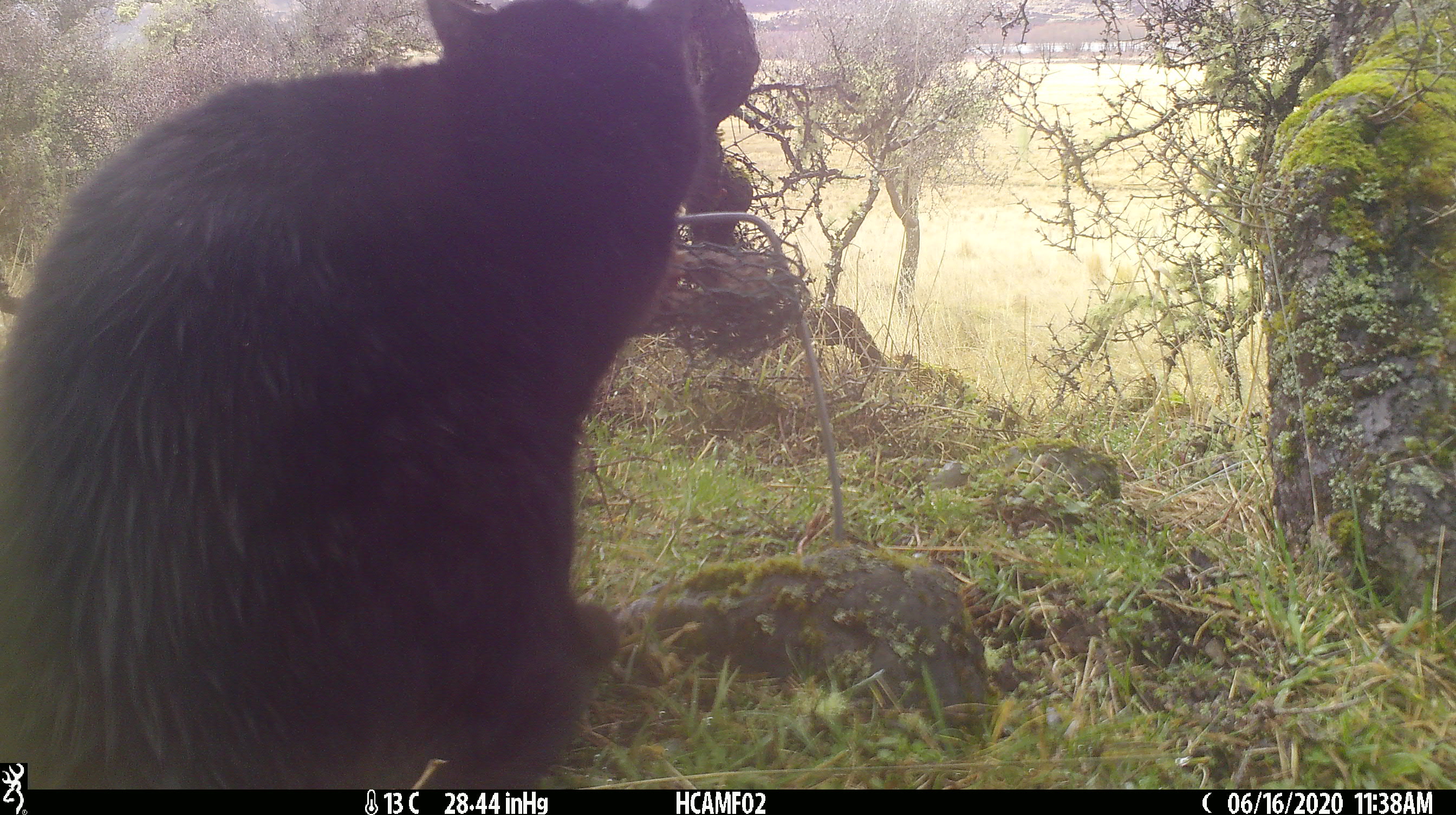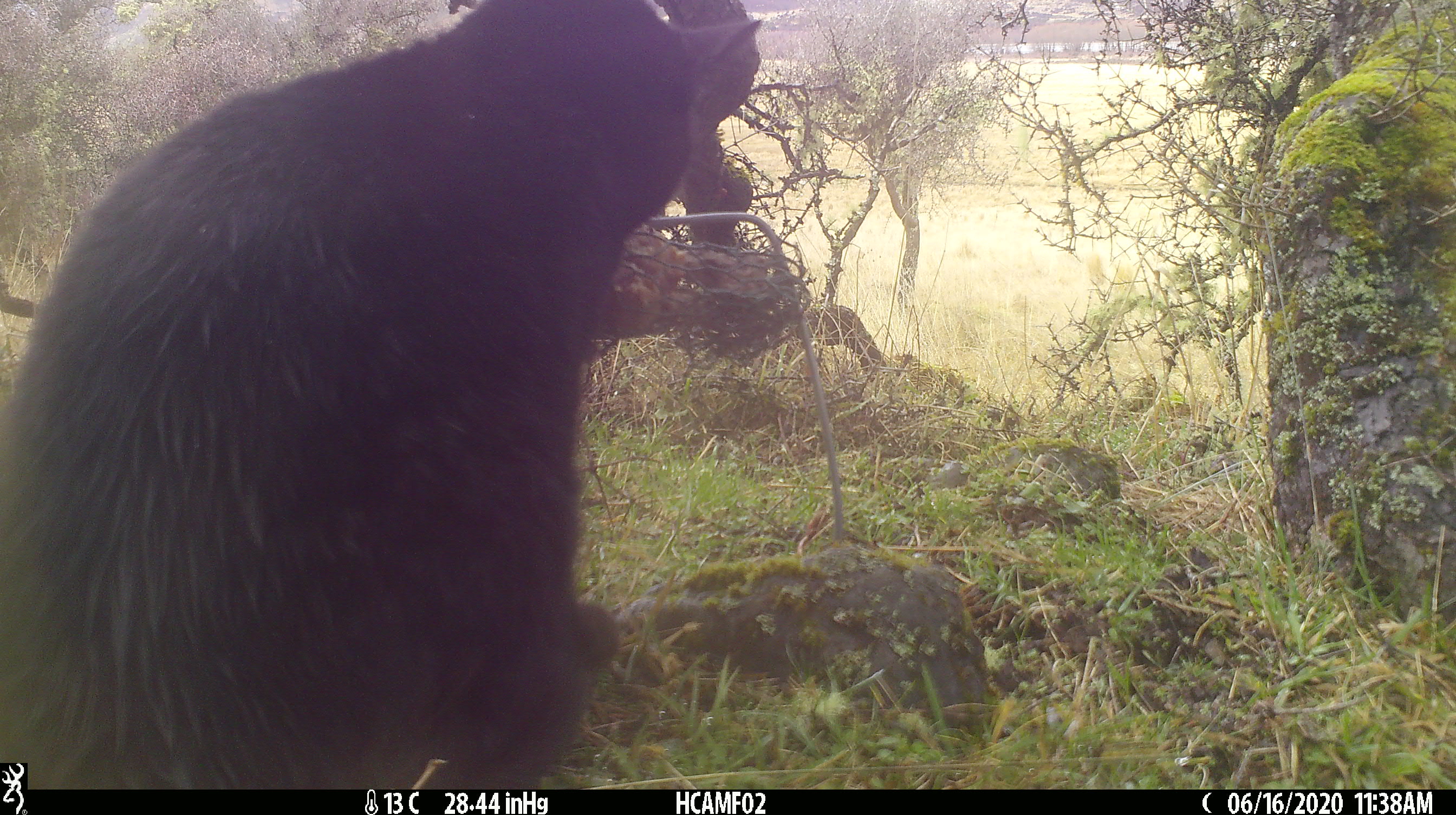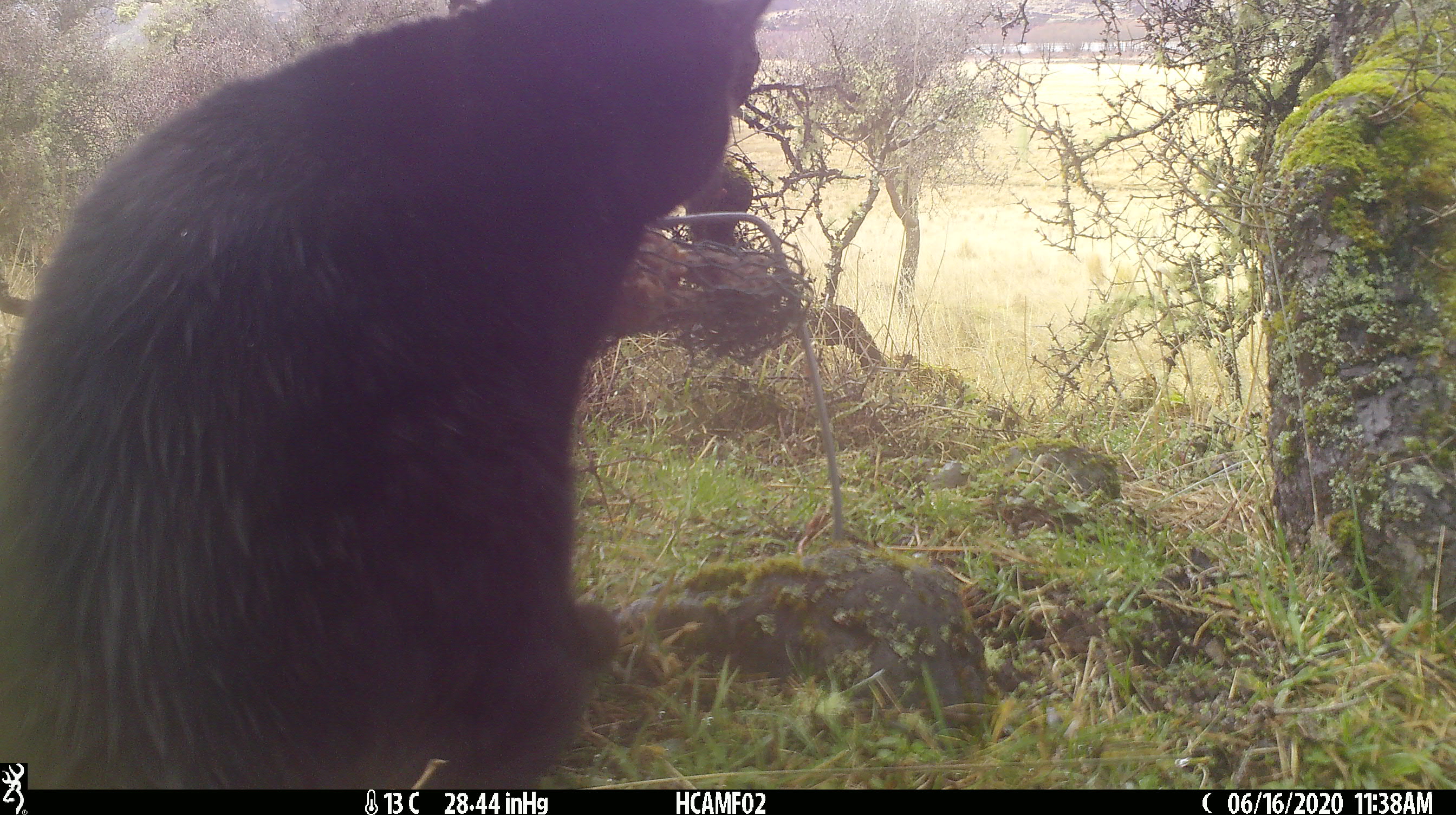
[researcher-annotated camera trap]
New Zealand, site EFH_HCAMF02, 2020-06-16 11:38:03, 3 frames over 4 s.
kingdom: Animalia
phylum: Chordata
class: Mammalia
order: Carnivora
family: Felidae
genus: Felis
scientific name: Felis catus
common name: domestic cat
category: cat